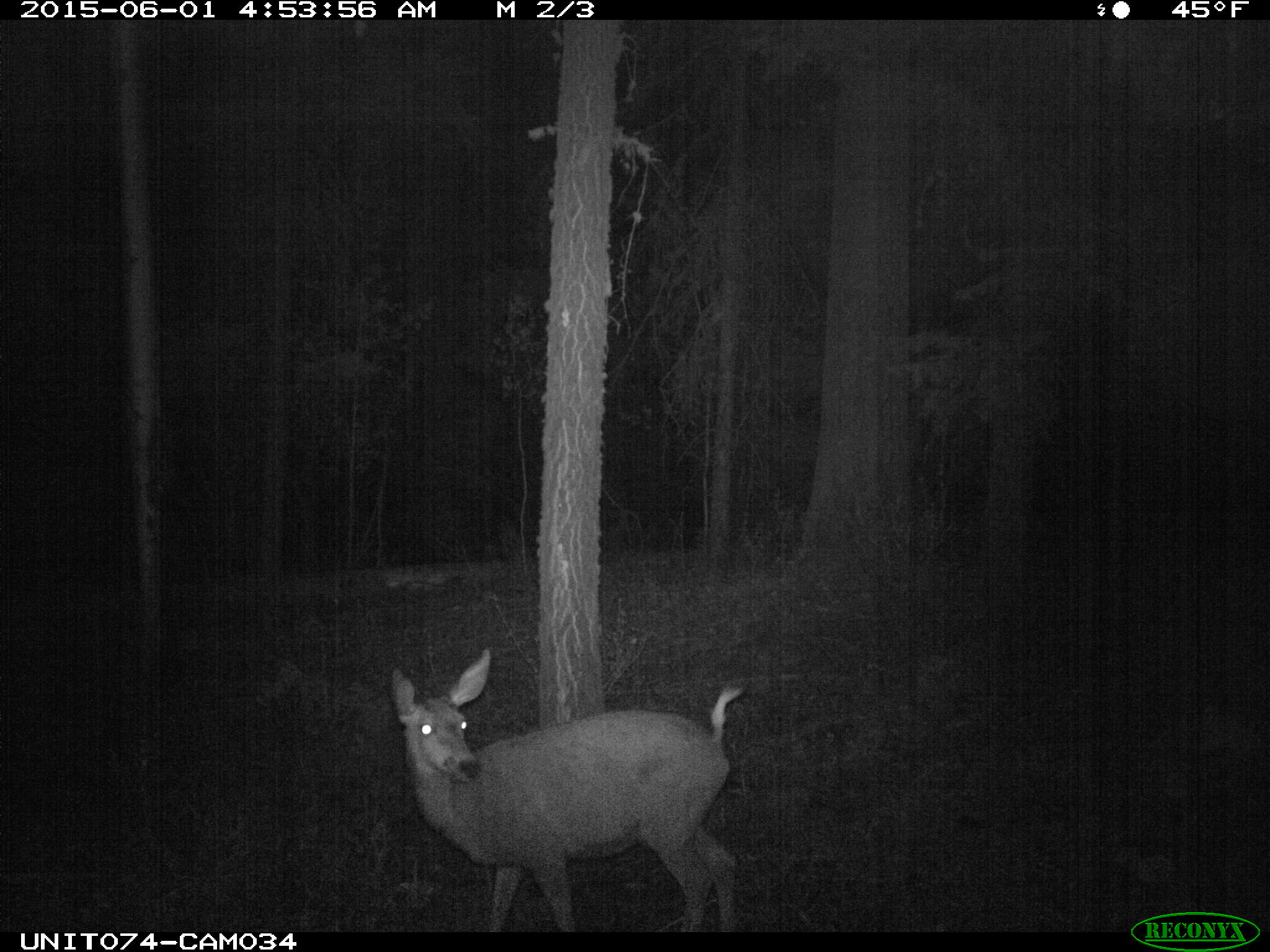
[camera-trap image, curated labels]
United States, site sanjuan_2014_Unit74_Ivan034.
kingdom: Animalia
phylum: Chordata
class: Mammalia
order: Artiodactyla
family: Cervidae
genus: Odocoileus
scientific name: Odocoileus hemionus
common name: mule deer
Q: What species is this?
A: Odocoileus hemionus (mule deer).